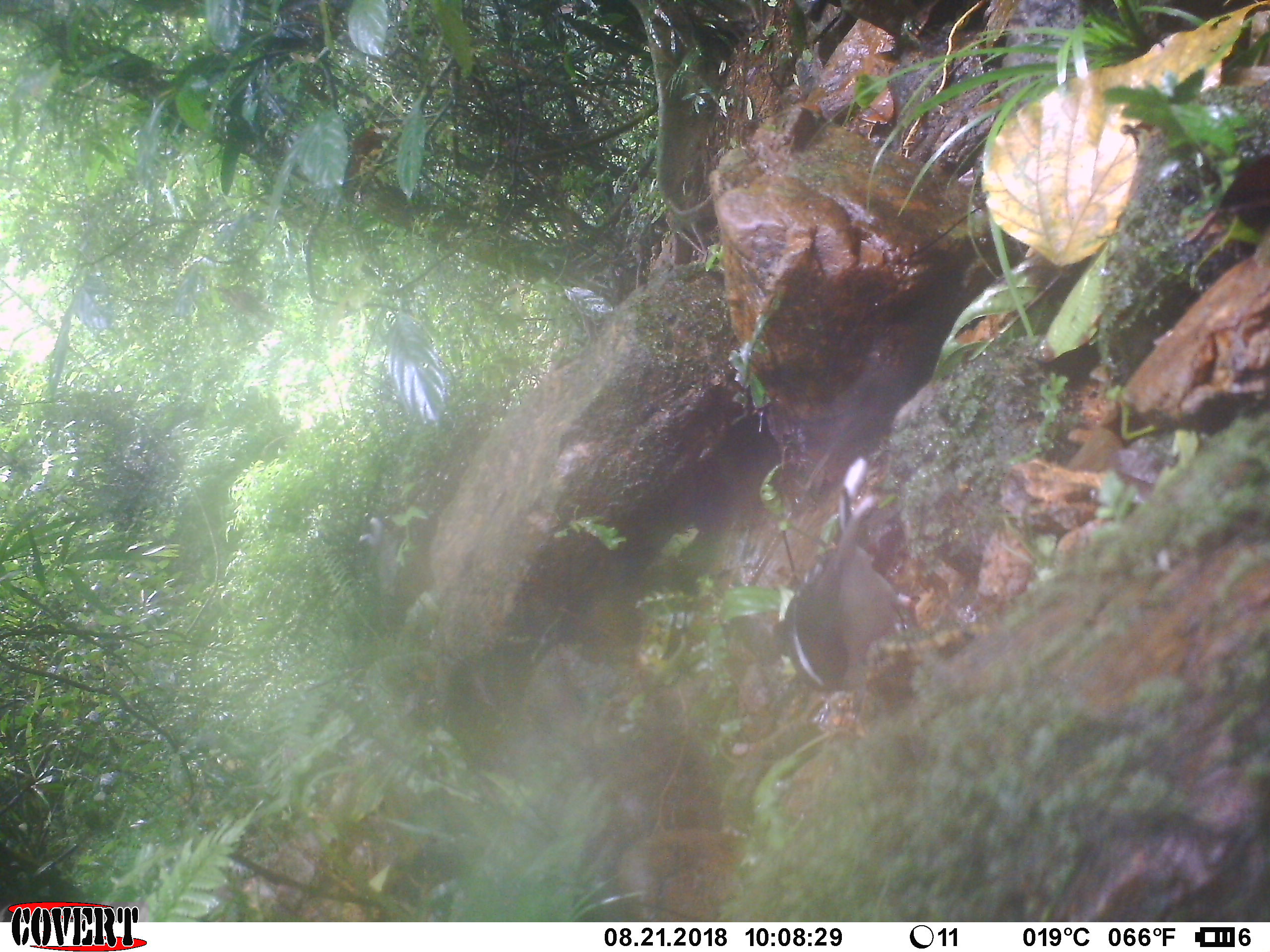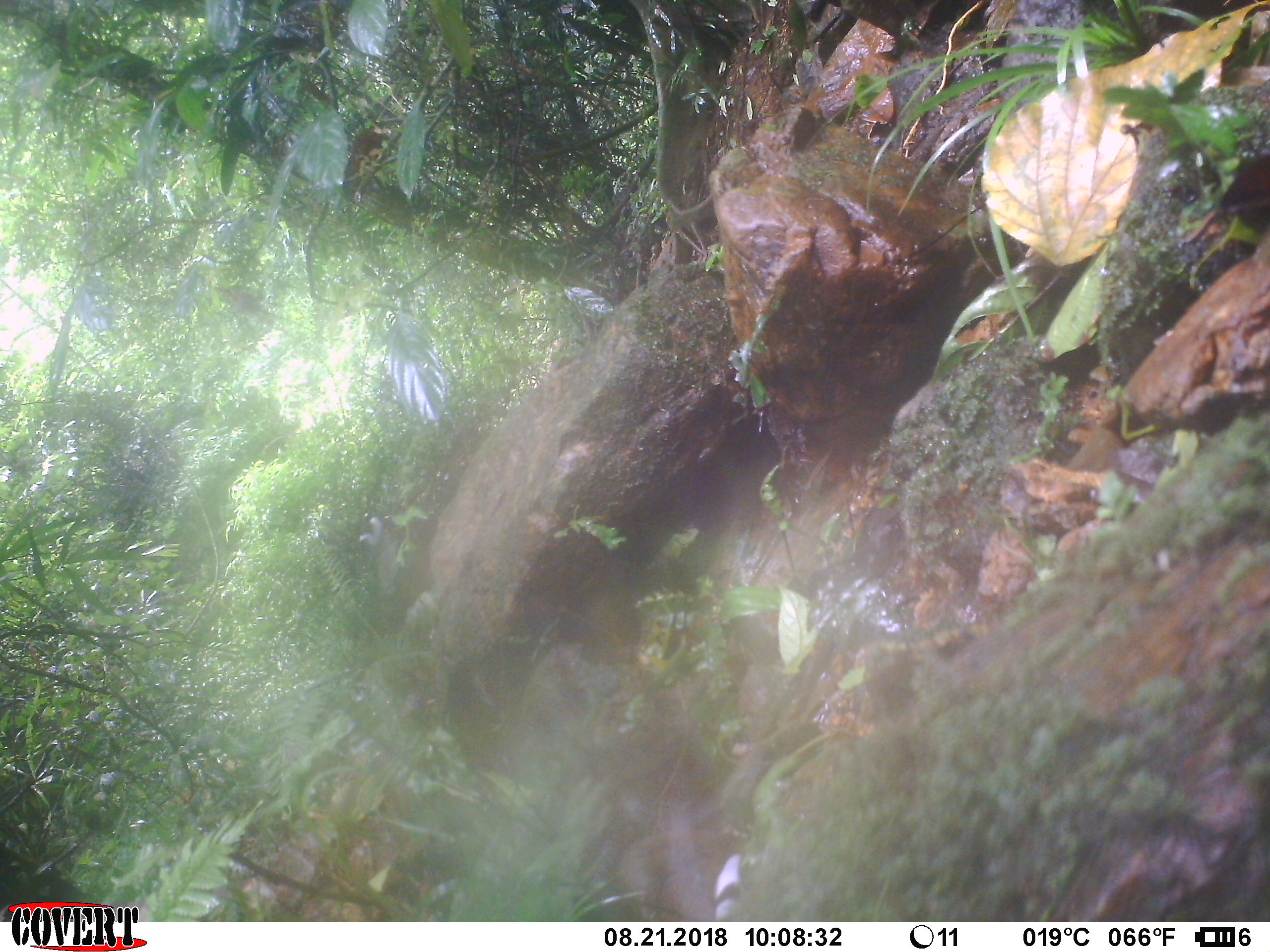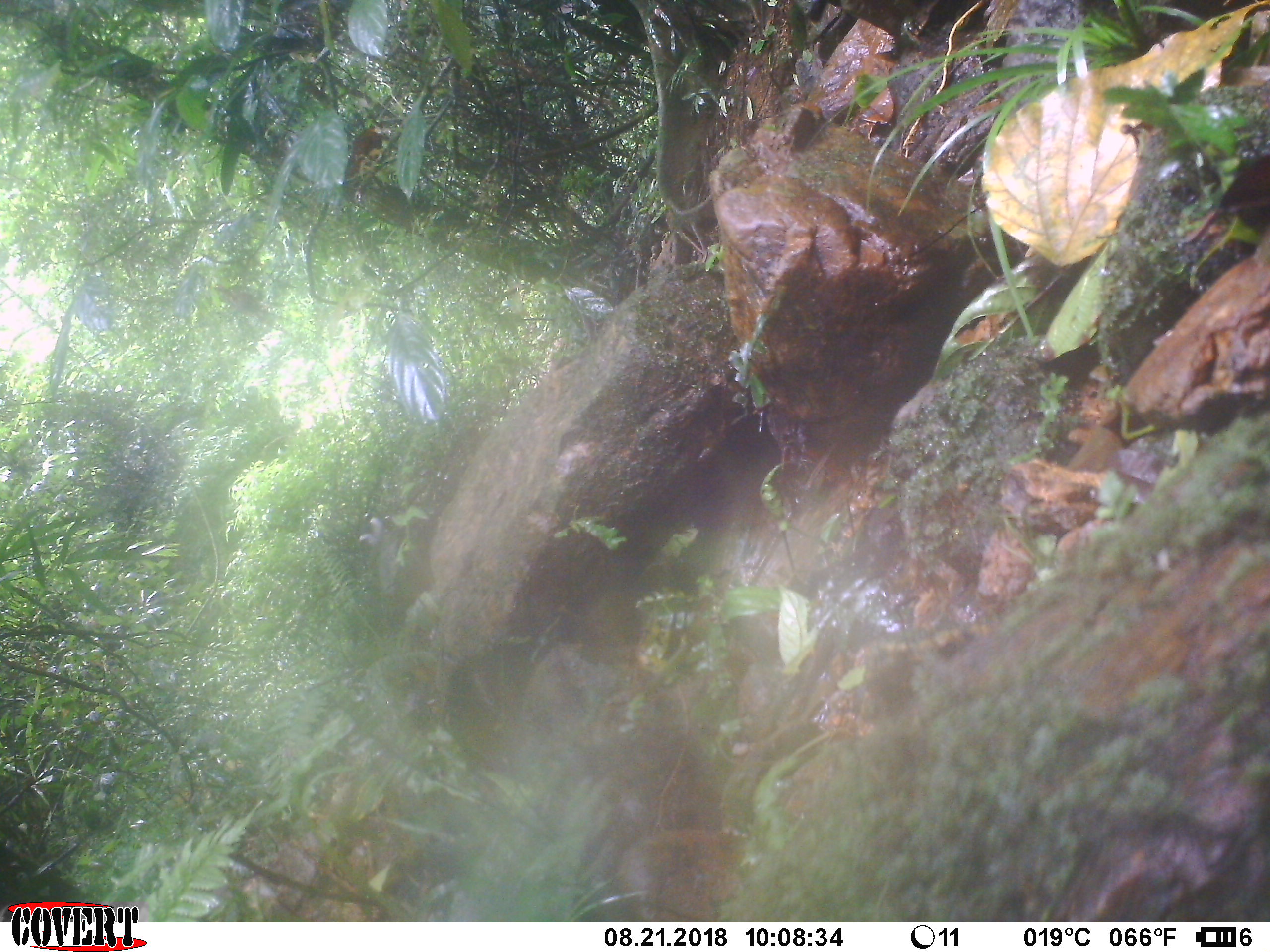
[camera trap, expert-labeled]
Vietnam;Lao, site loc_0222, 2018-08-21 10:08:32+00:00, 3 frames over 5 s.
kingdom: Animalia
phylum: Chordata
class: Aves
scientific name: Aves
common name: bird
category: unidentified bird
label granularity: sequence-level